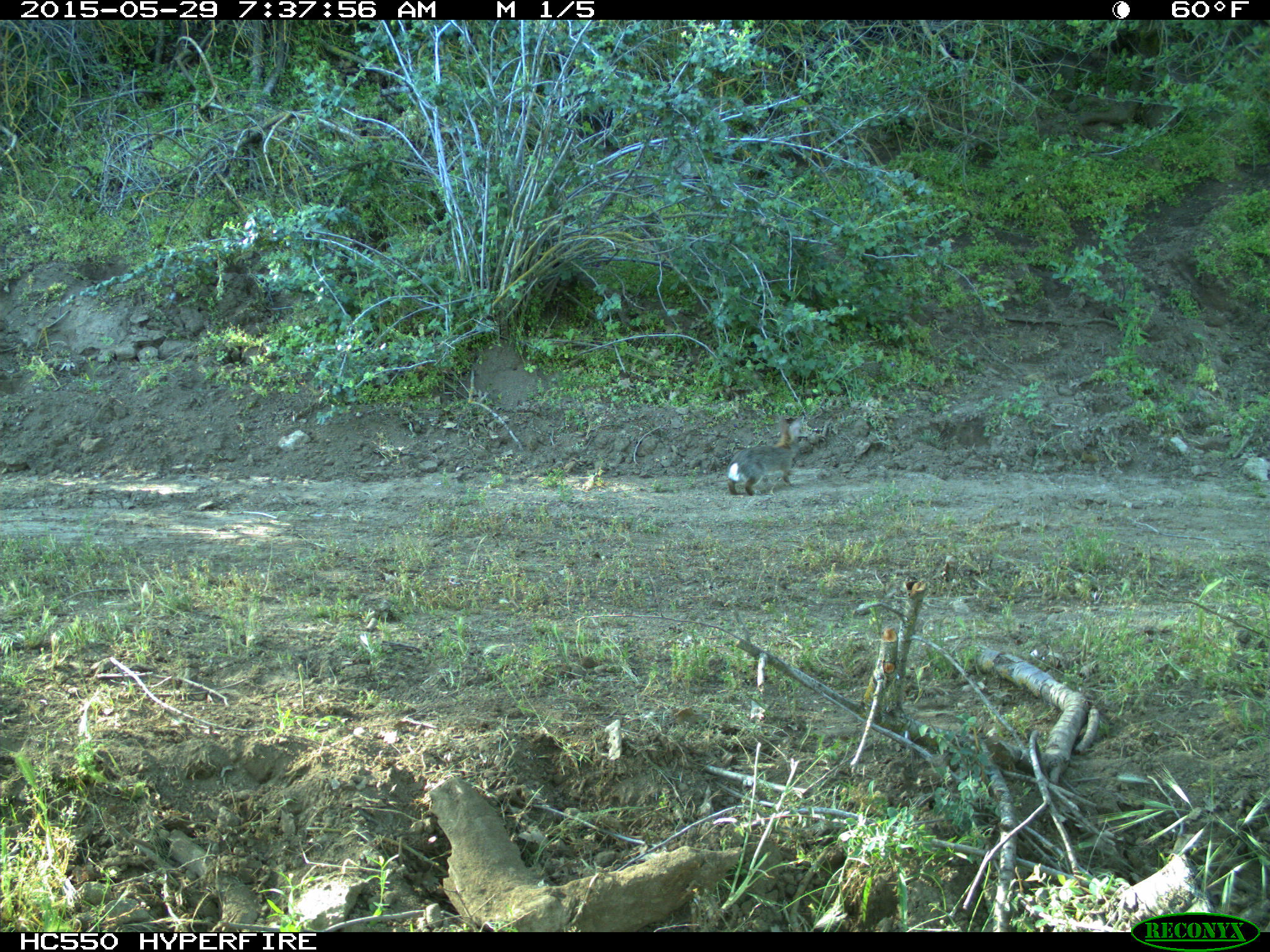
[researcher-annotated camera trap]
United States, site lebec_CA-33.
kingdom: Animalia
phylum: Chordata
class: Mammalia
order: Lagomorpha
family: Leporidae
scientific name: Leporidae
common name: rabbits and hares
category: unidentified rabbit